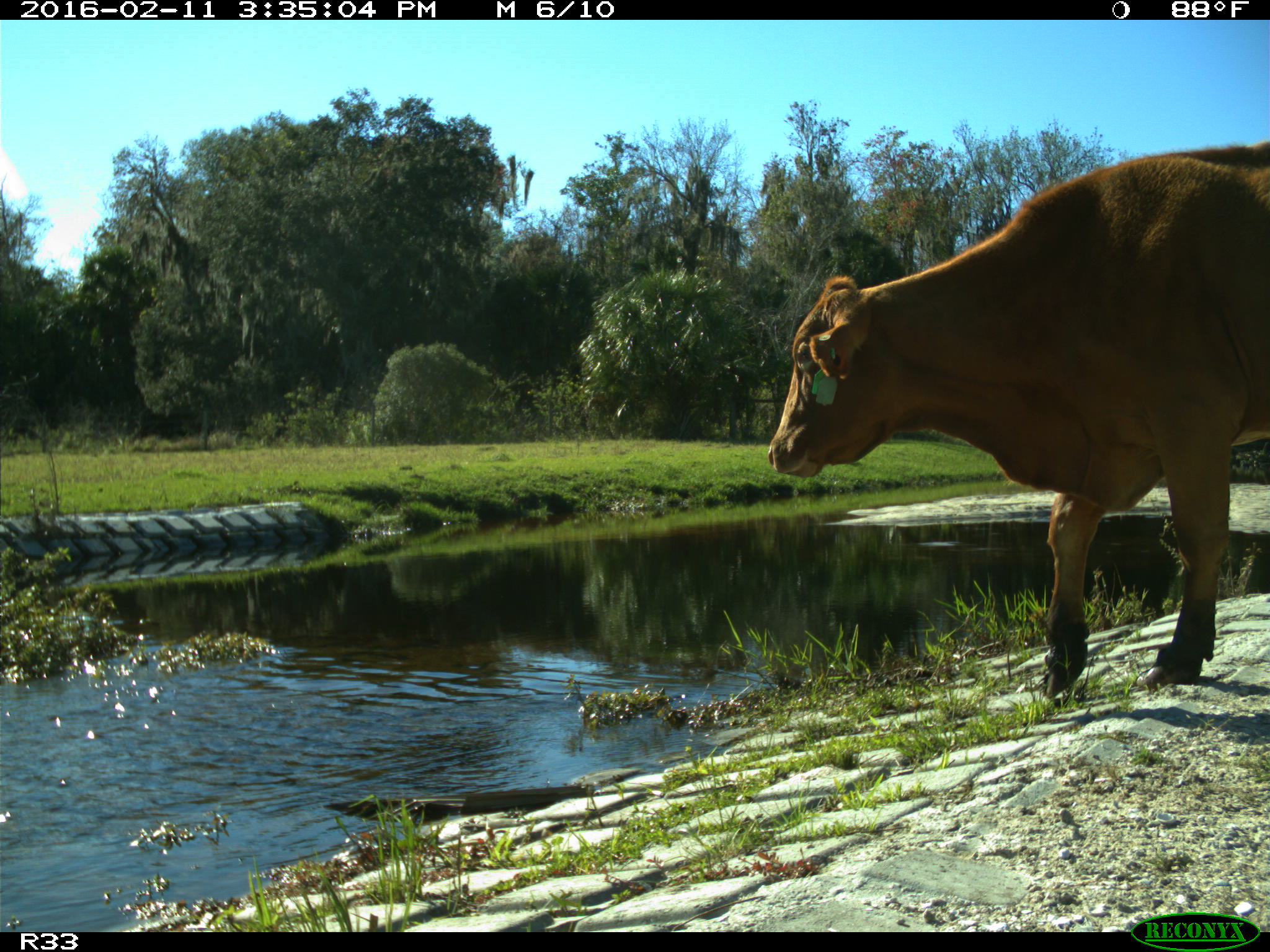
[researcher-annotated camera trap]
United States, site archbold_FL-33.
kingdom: Animalia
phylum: Chordata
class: Mammalia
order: Artiodactyla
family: Bovidae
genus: Bos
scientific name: Bos taurus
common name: domestic cow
Bos taurus (domestic cow).